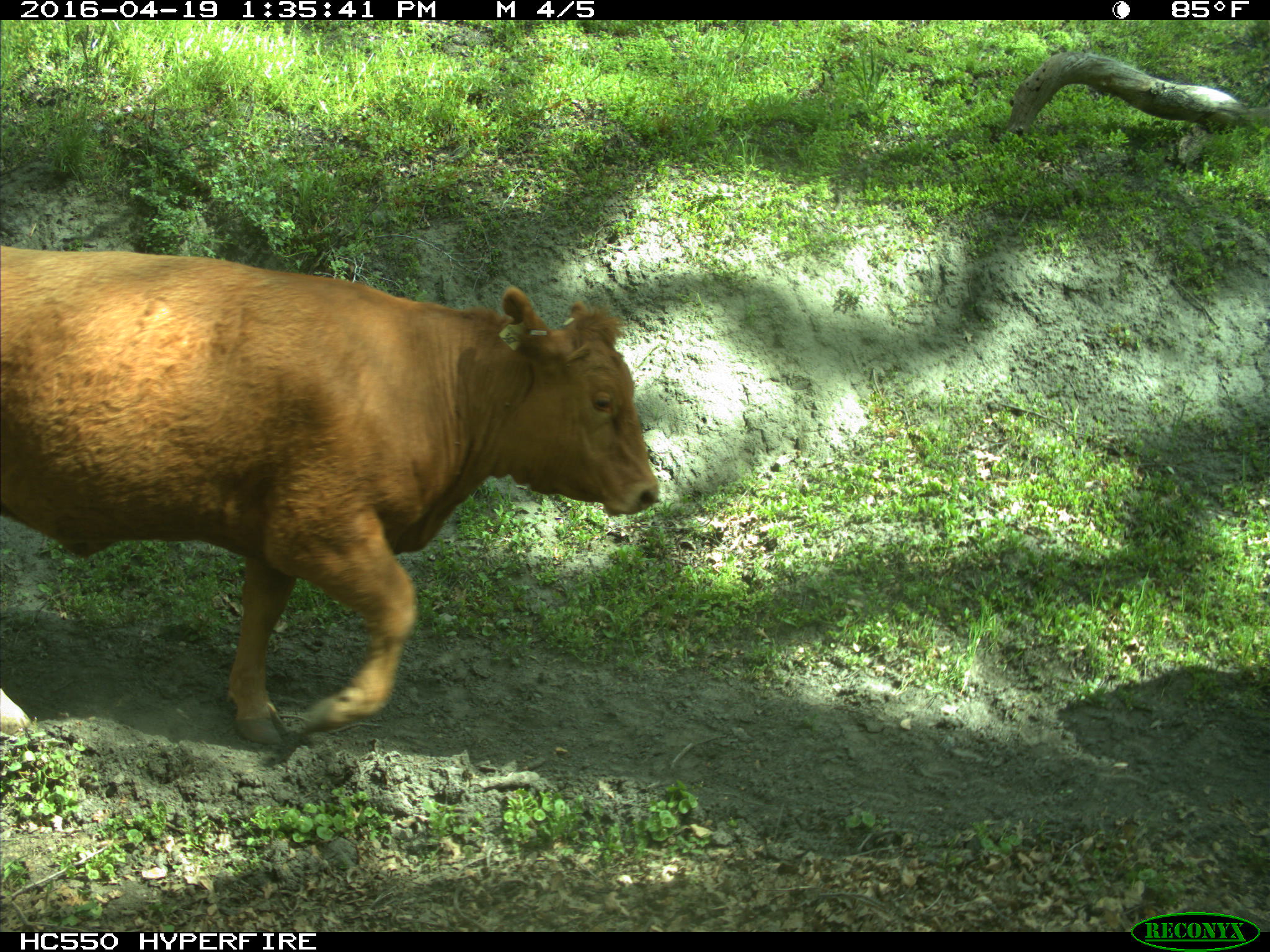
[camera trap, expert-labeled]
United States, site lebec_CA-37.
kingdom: Animalia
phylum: Chordata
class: Mammalia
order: Artiodactyla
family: Bovidae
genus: Bos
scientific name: Bos taurus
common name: domestic cow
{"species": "Bos taurus (domestic cow)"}